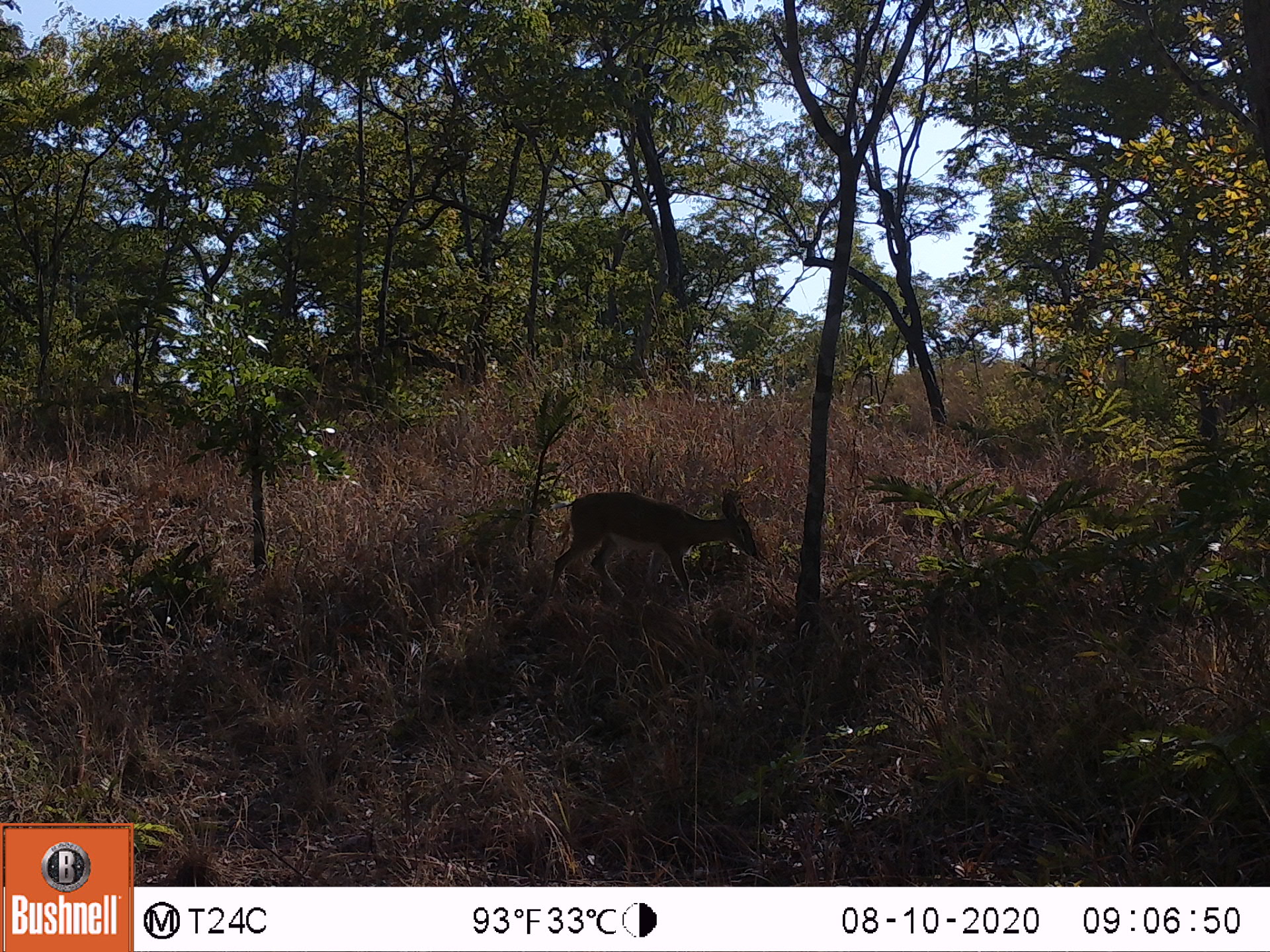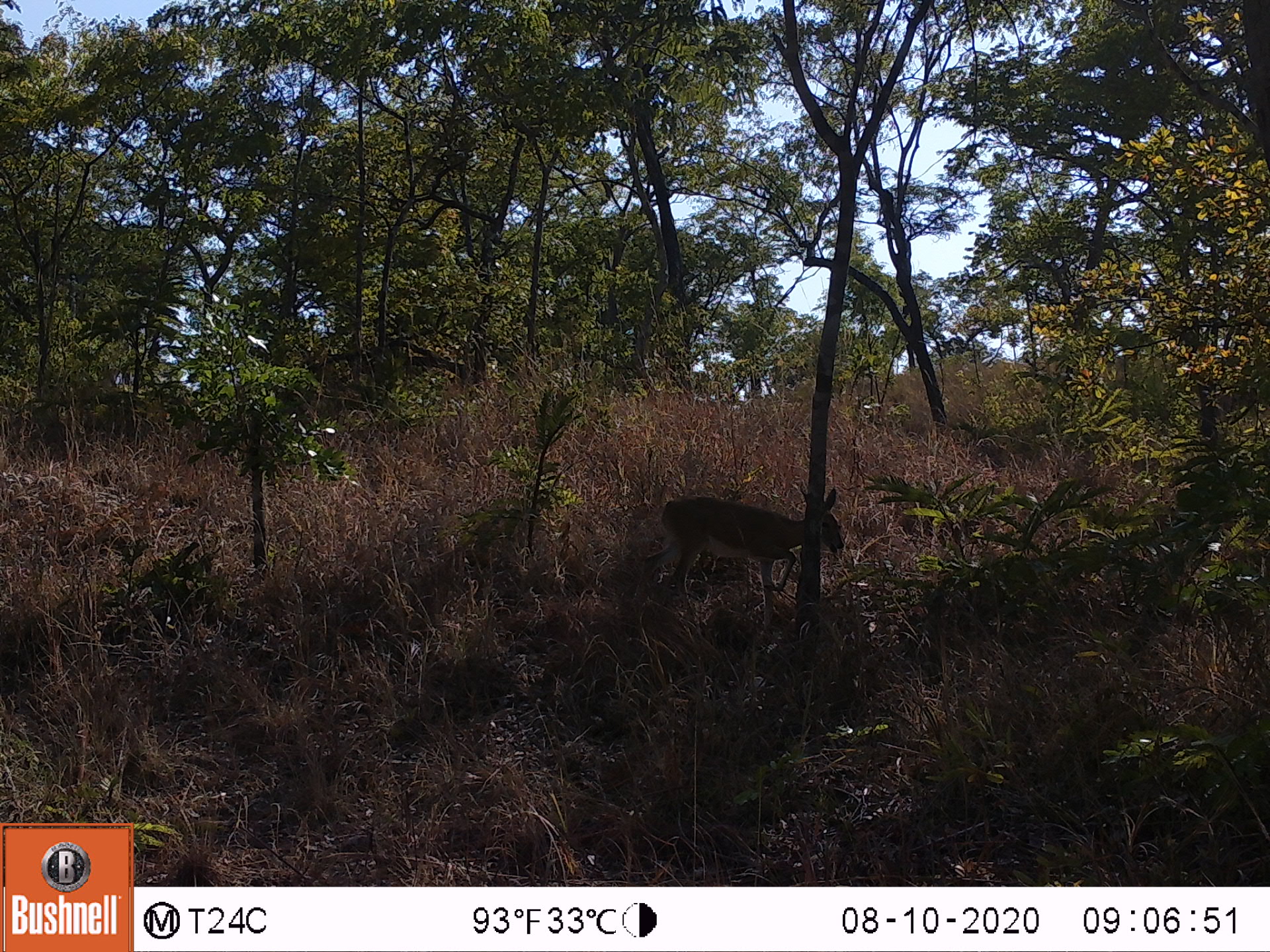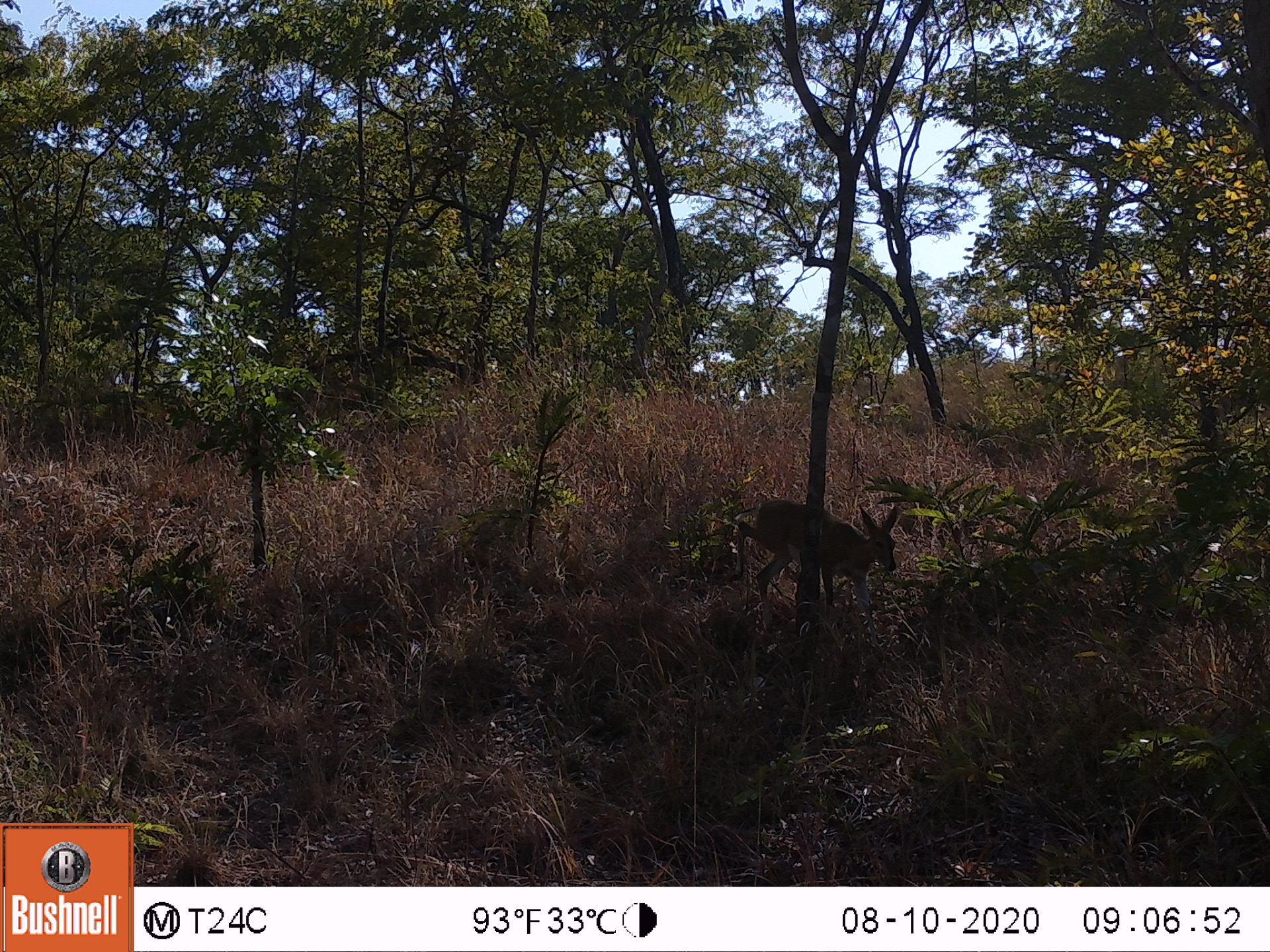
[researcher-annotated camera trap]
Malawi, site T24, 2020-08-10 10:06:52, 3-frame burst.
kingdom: Animalia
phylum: Chordata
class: Mammalia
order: Artiodactyla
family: Bovidae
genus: Sylvicapra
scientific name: Sylvicapra grimmia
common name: common duiker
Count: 1.